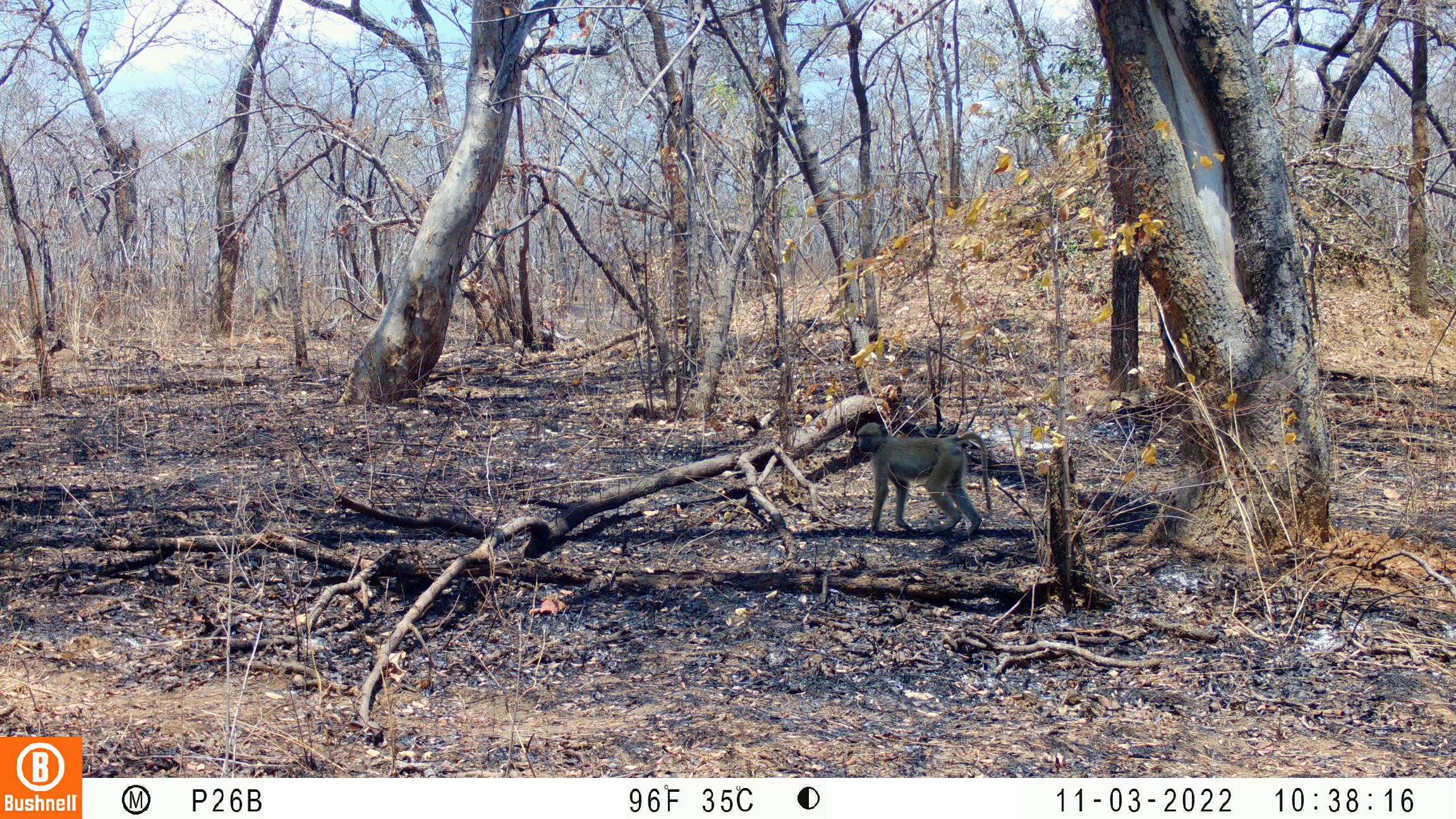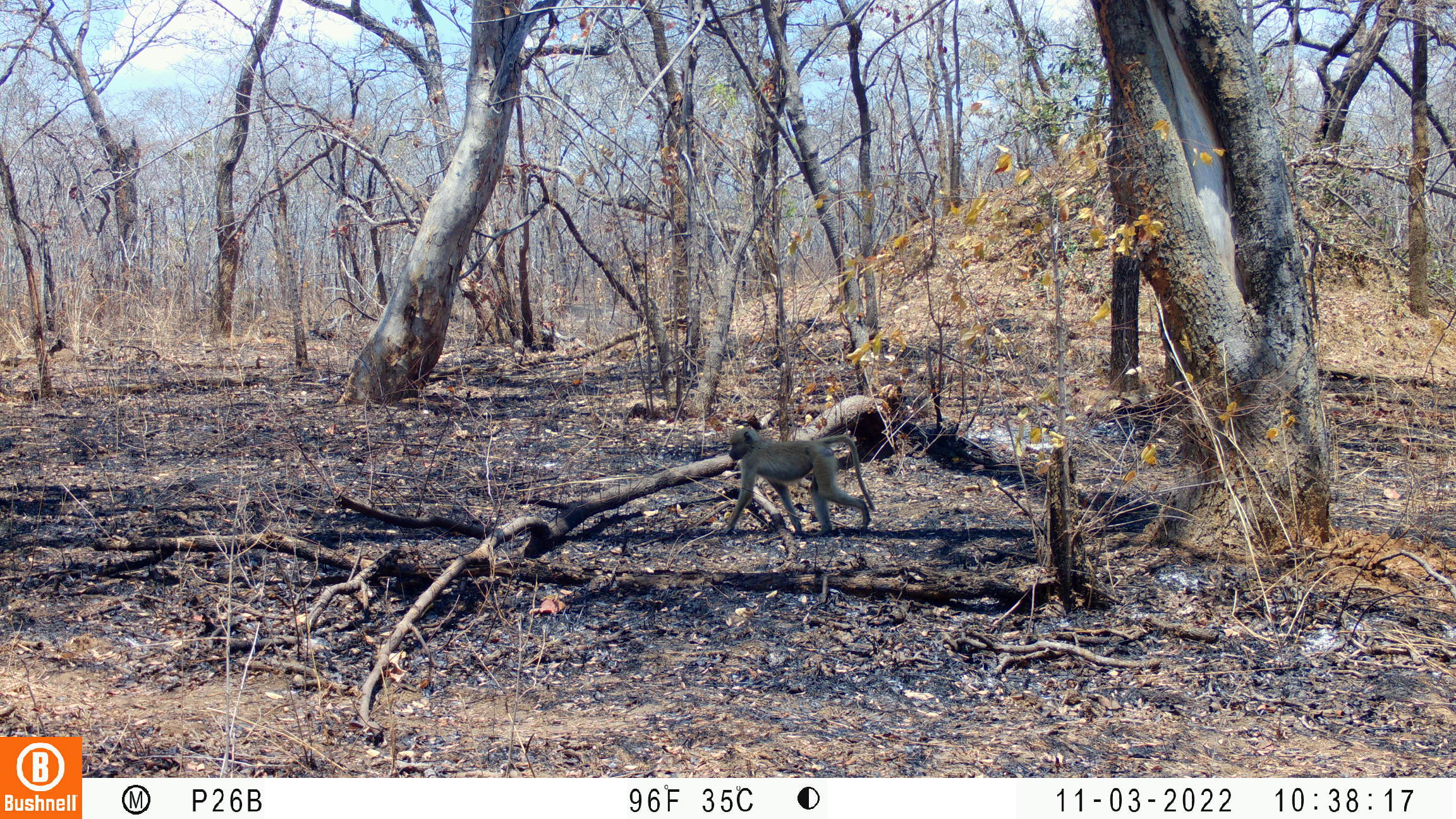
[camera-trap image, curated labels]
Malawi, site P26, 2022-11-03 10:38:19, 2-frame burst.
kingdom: Animalia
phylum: Chordata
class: Mammalia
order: Primates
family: Cercopithecidae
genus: Papio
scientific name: Papio cynocephalus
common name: yellow baboon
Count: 1.